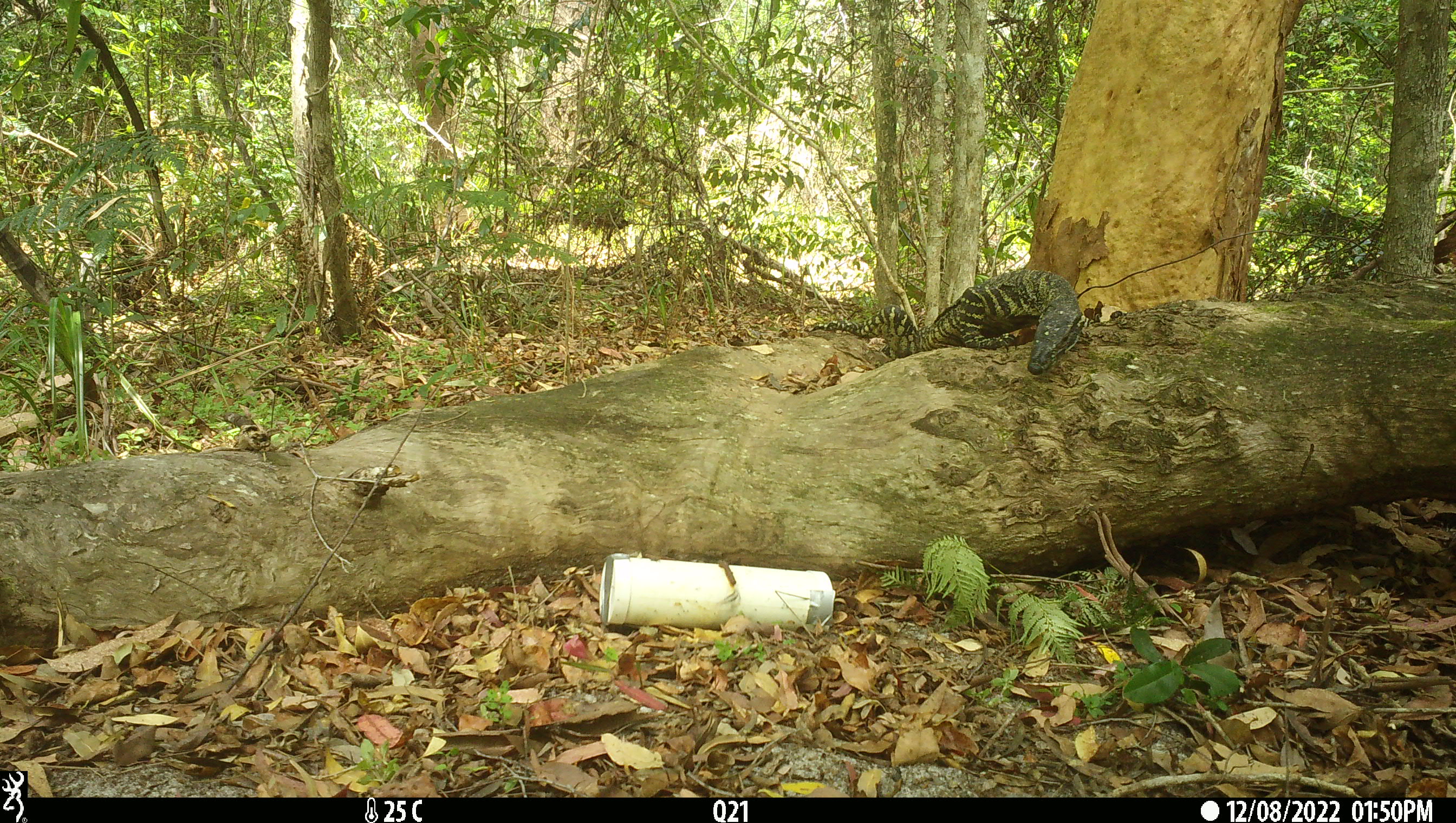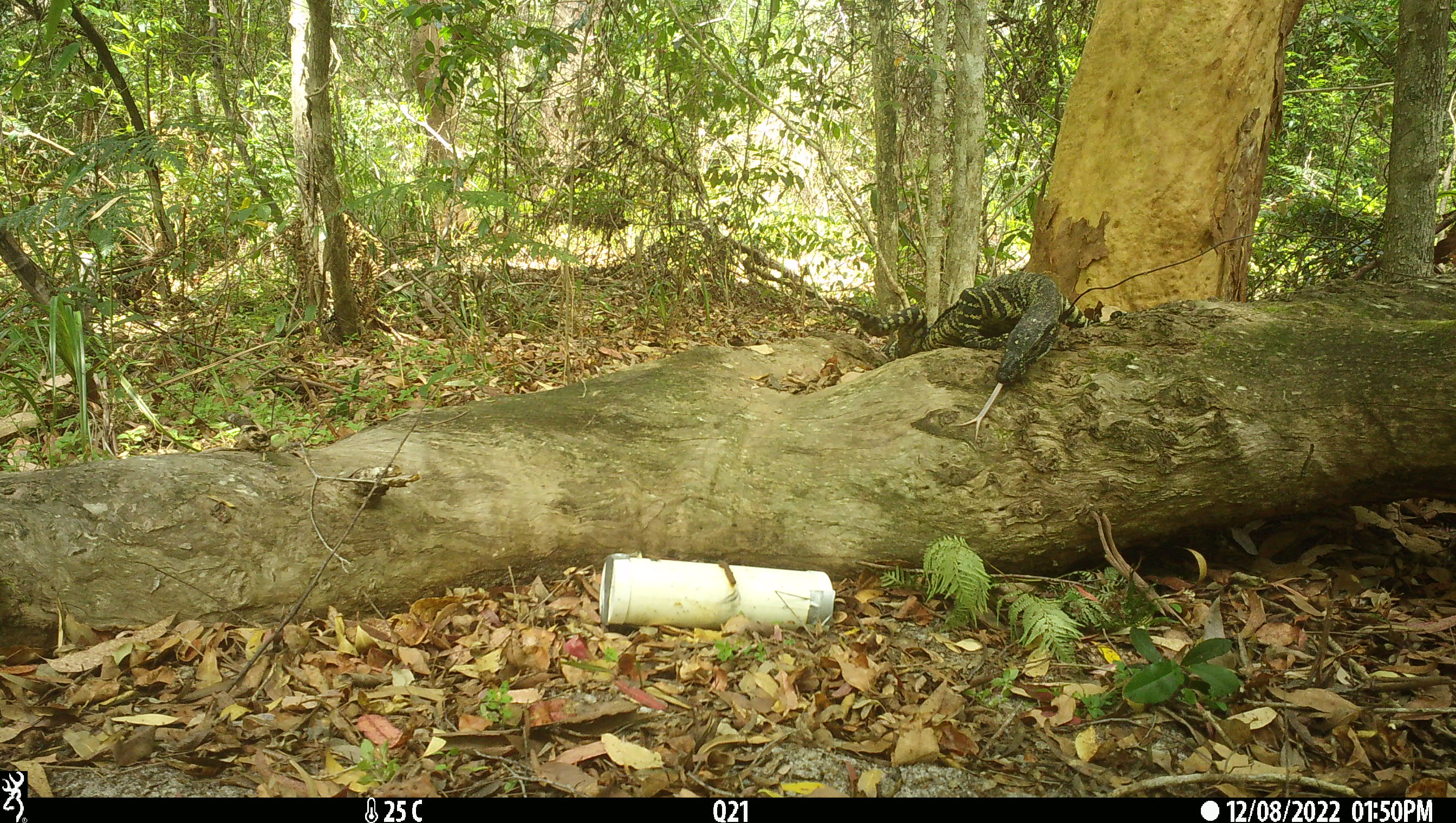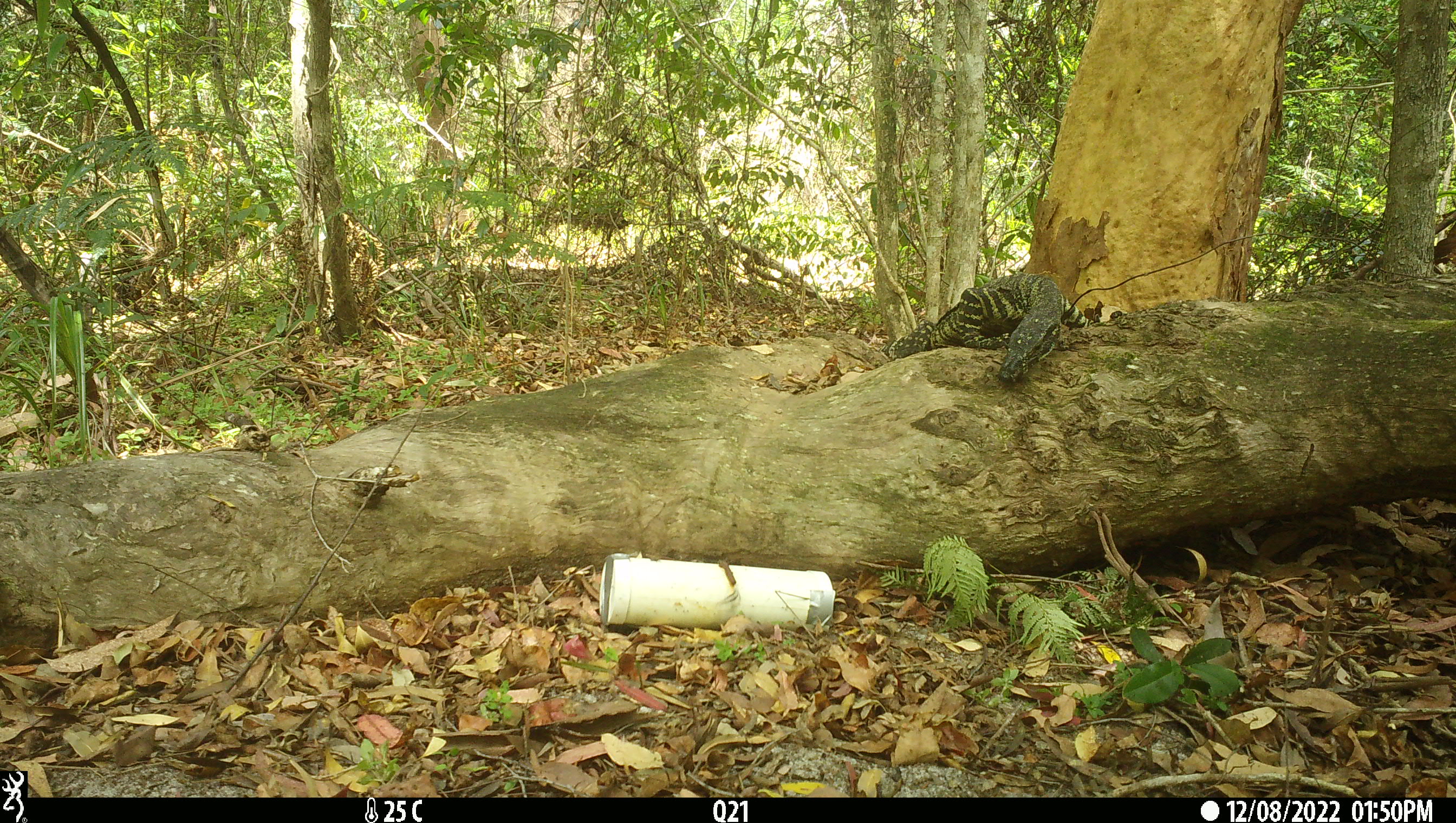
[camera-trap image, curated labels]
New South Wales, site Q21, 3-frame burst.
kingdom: Animalia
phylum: Chordata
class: Reptilia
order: Squamata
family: Varanidae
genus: Varanus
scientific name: Varanus varius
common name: lace monitor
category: goanna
Goanna (lace monitor) (Varanus varius).